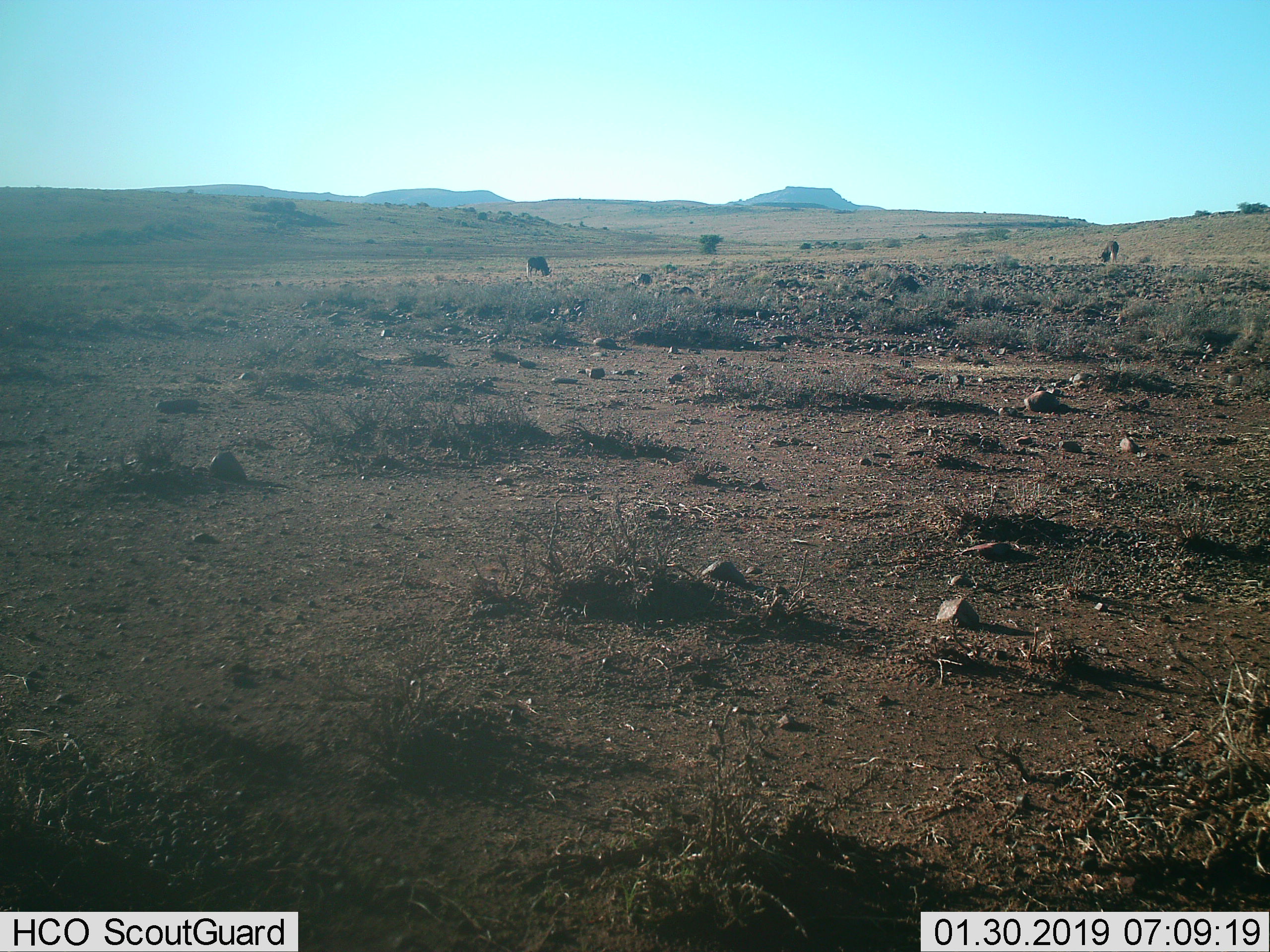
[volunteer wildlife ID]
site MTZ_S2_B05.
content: unidentified animal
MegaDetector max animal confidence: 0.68